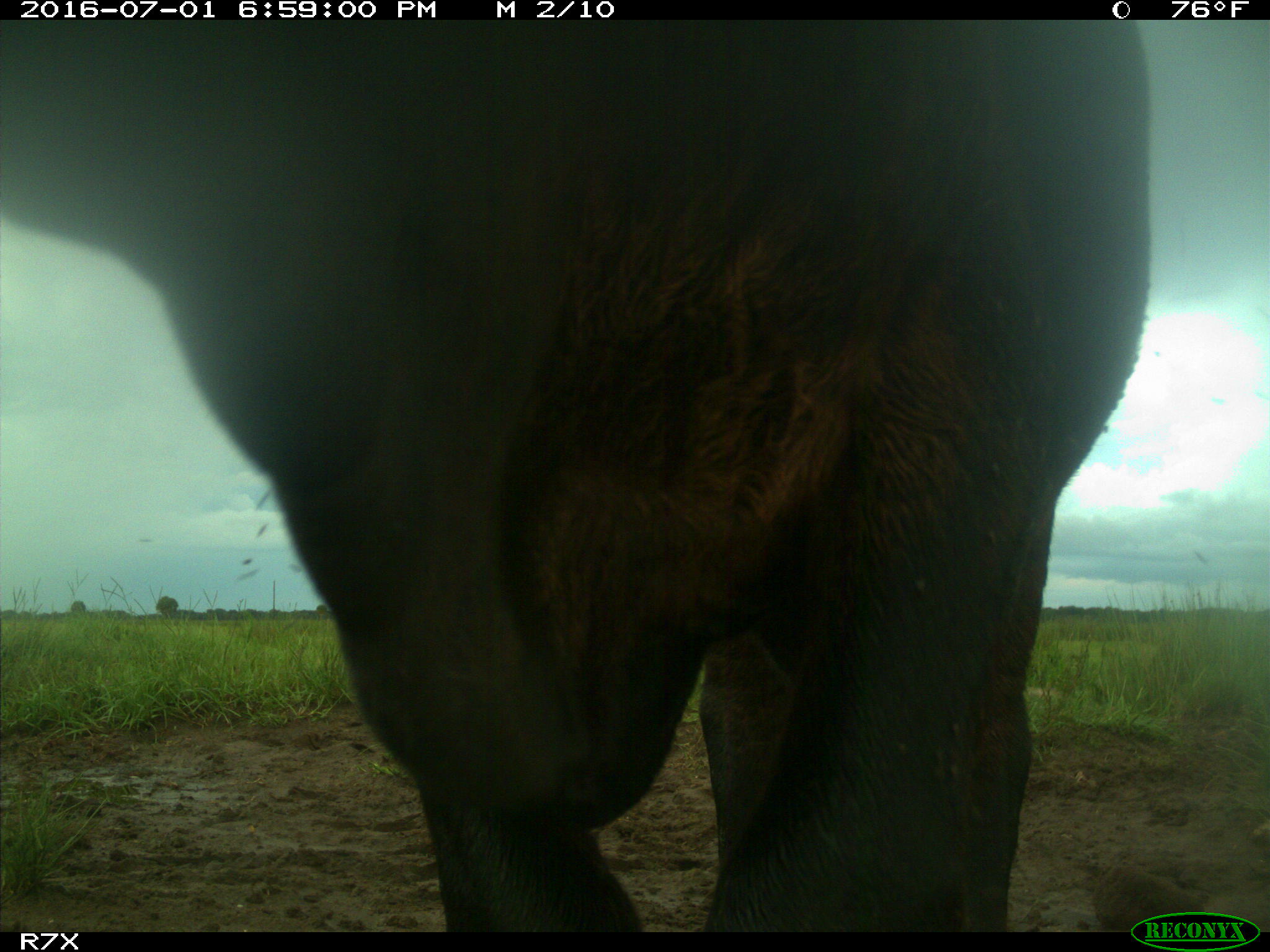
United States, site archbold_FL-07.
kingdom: Animalia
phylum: Chordata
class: Mammalia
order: Artiodactyla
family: Bovidae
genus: Bos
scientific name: Bos taurus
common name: domestic cow